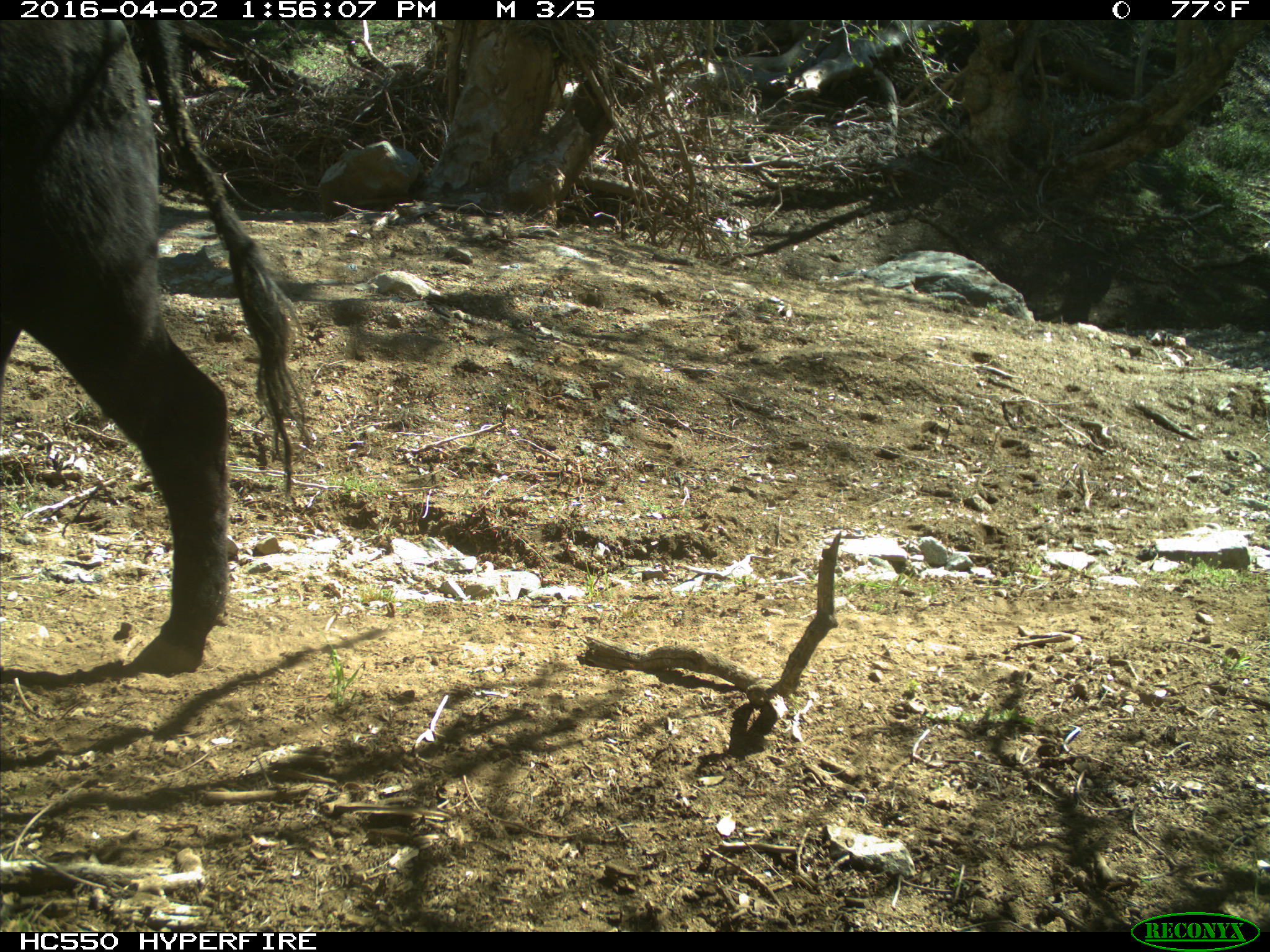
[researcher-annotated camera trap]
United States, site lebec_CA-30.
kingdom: Animalia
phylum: Chordata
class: Mammalia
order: Artiodactyla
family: Bovidae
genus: Bos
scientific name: Bos taurus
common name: domestic cow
Bos taurus (domestic cow).